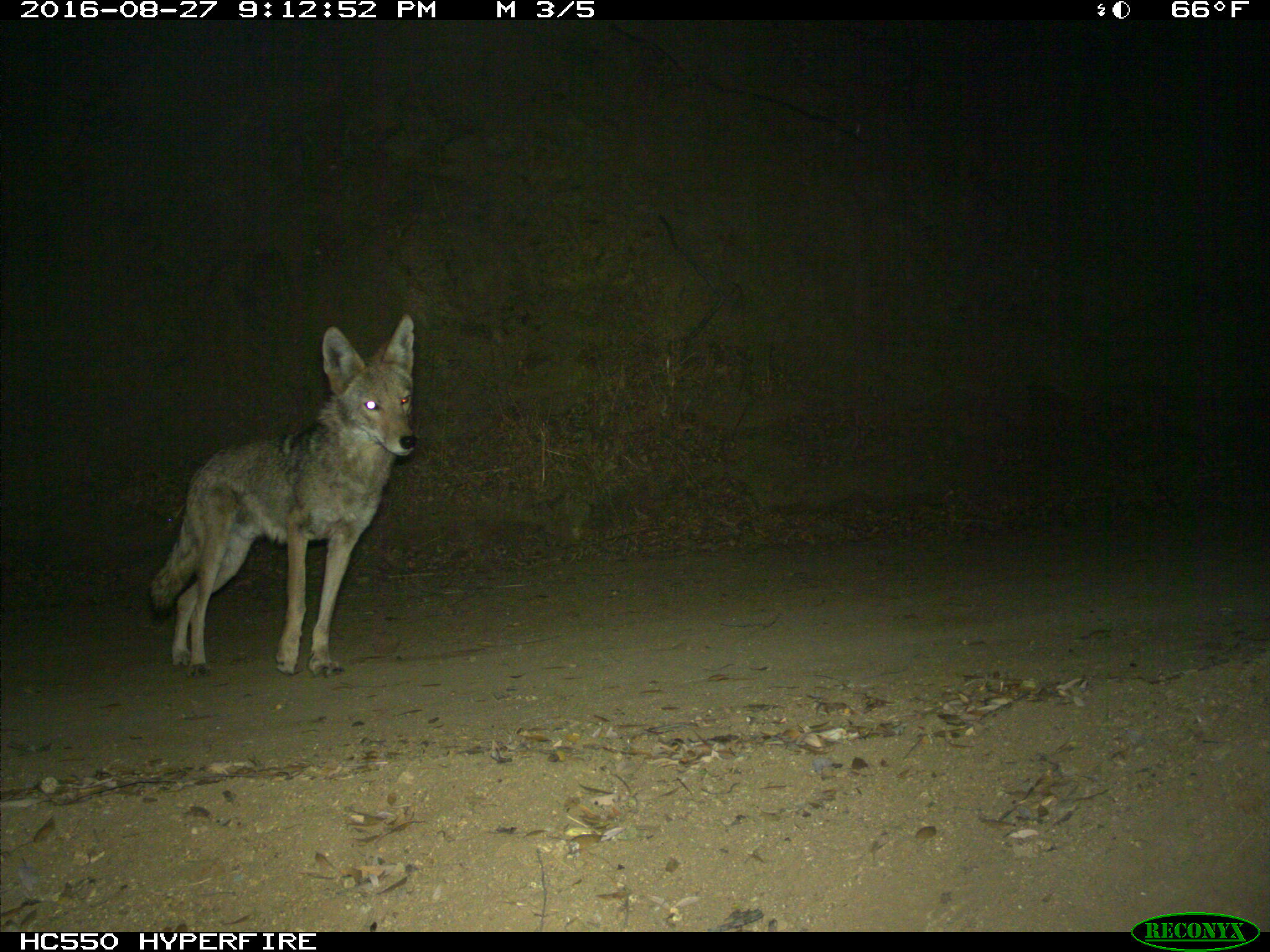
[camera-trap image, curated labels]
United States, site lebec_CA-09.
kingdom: Animalia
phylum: Chordata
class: Mammalia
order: Carnivora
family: Canidae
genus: Canis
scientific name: Canis latrans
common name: coyote